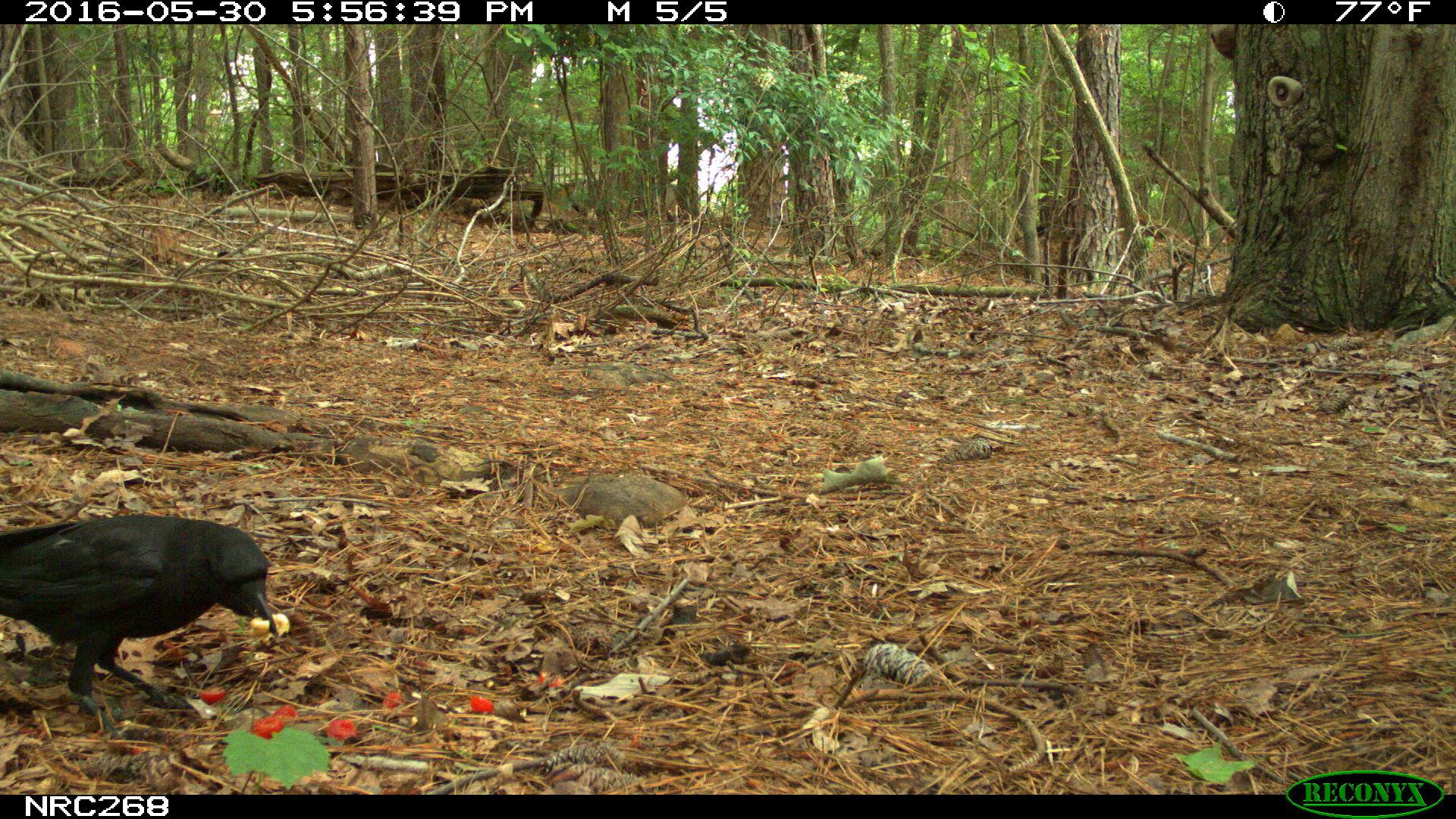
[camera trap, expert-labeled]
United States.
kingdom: Animalia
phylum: Chordata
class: Aves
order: Passeriformes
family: Corvidae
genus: Corvus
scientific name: Corvus brachyrhynchos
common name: american crow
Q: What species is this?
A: American Crow (Corvus brachyrhynchos).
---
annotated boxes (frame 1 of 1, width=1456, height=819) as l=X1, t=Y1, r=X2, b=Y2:
American Crow: l=0, t=513, r=283, b=731